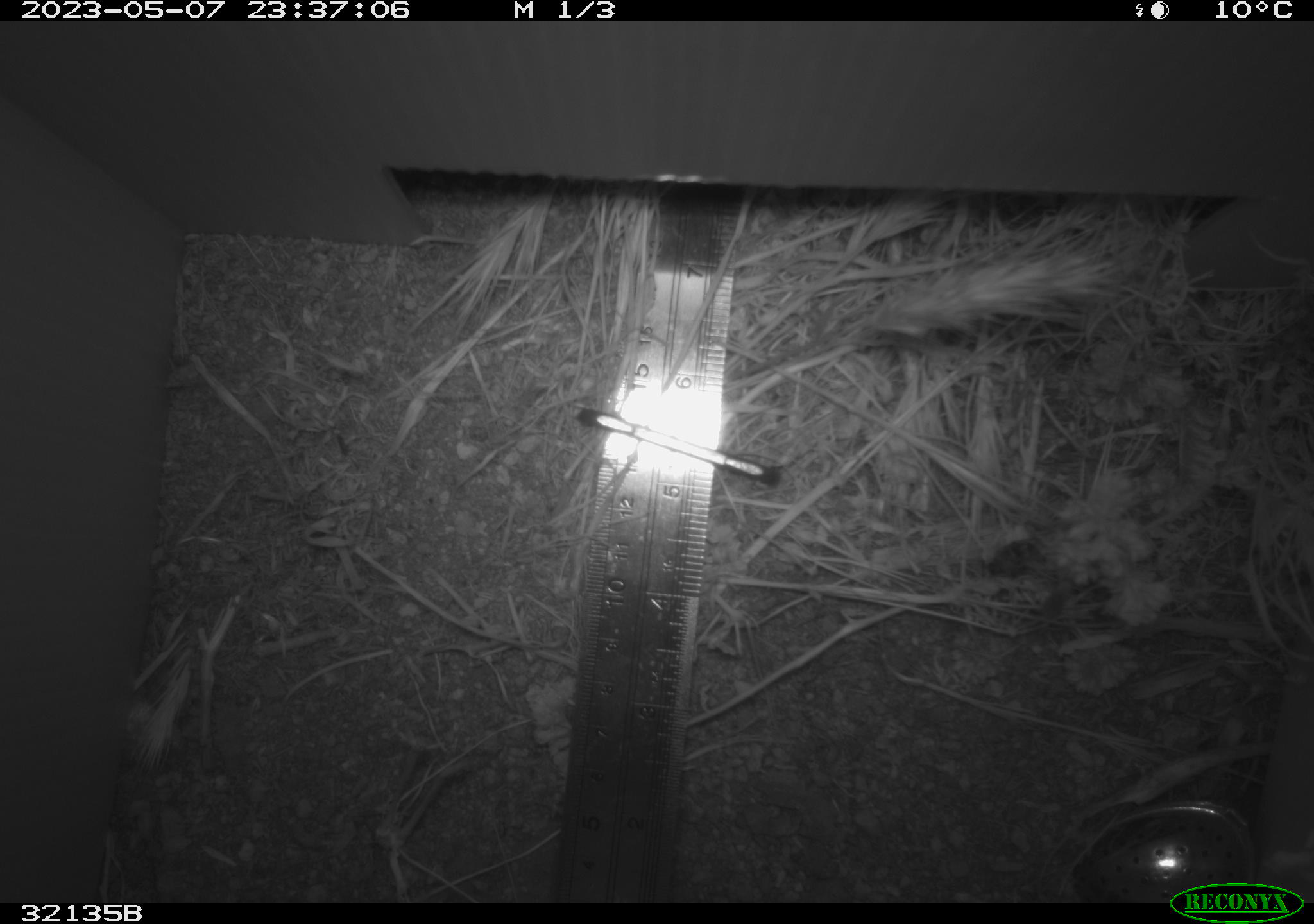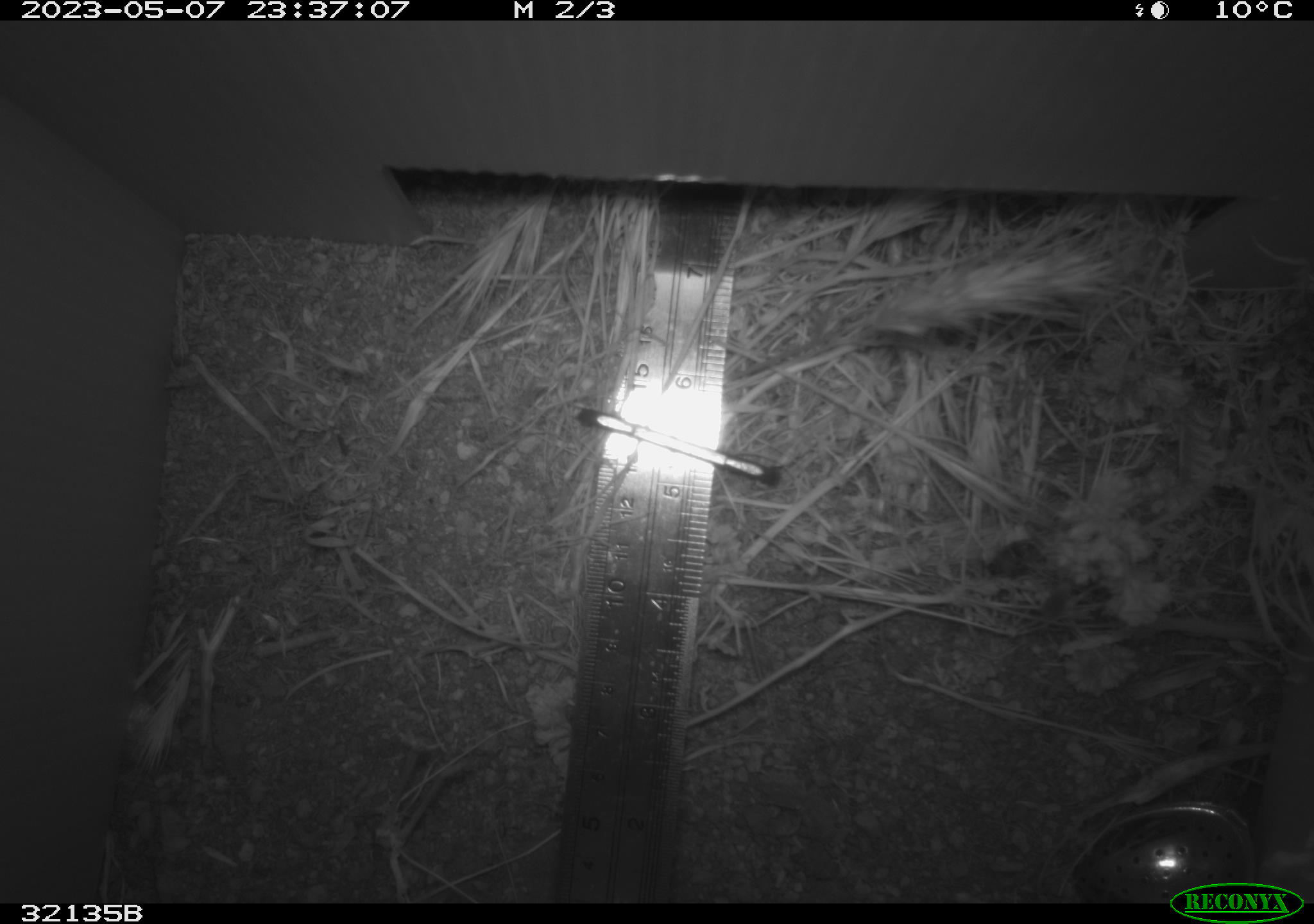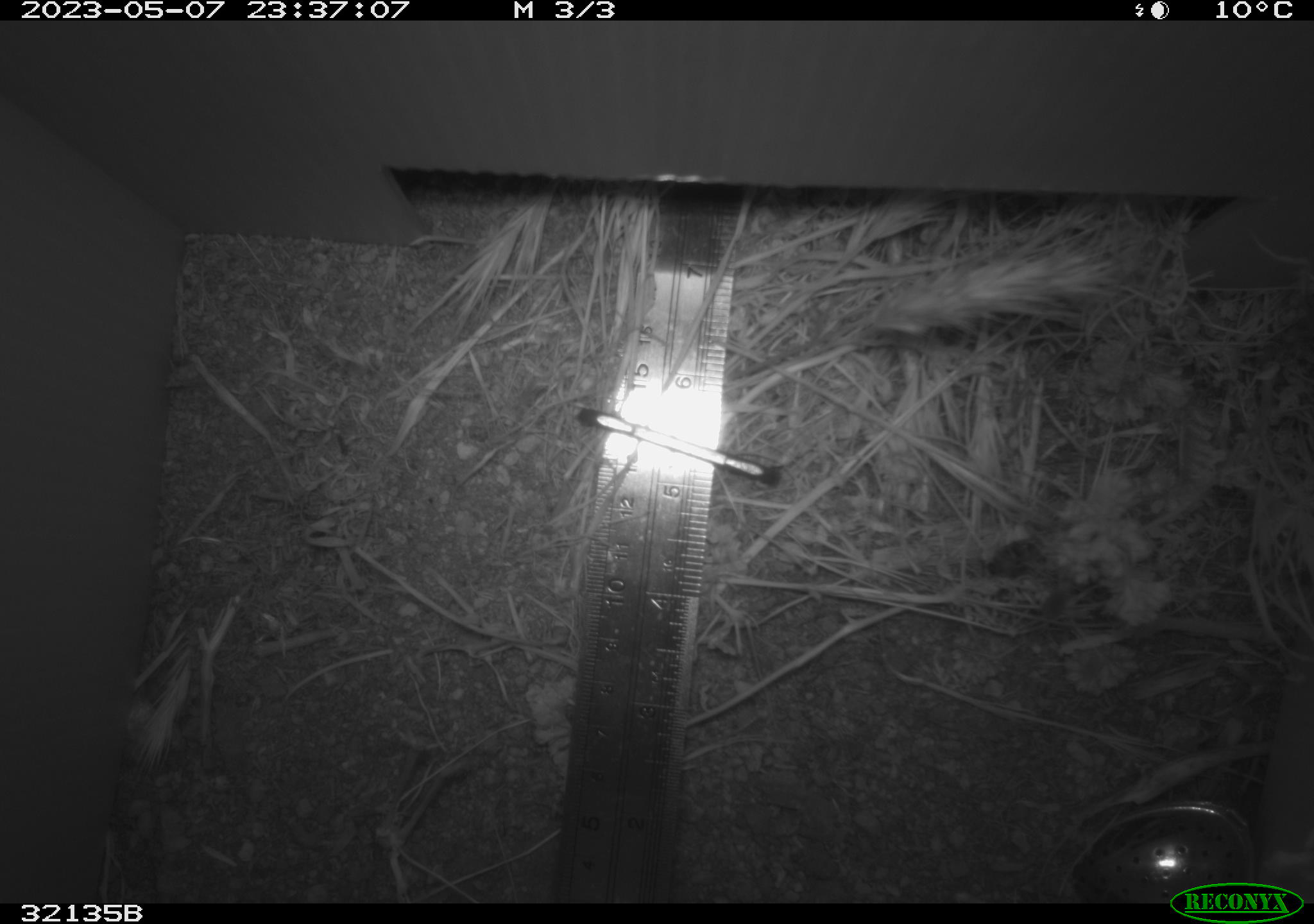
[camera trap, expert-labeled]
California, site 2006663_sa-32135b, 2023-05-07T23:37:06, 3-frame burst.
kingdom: Animalia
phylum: Chordata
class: Mammalia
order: Rodentia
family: Cricetidae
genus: Peromyscus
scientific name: Peromyscus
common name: deer mice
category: peromyscus species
Peromyscus species (deer mice) (Peromyscus).